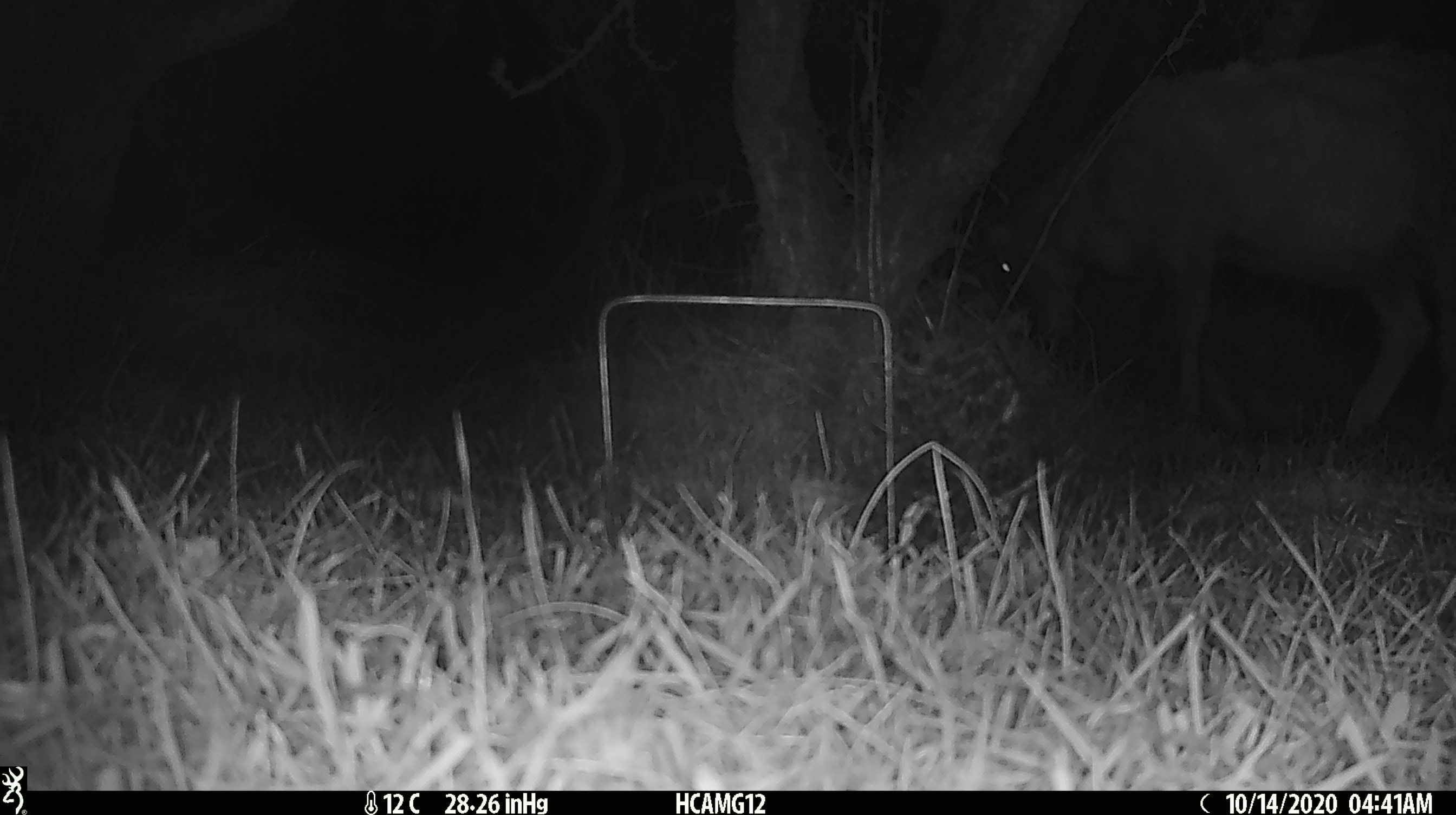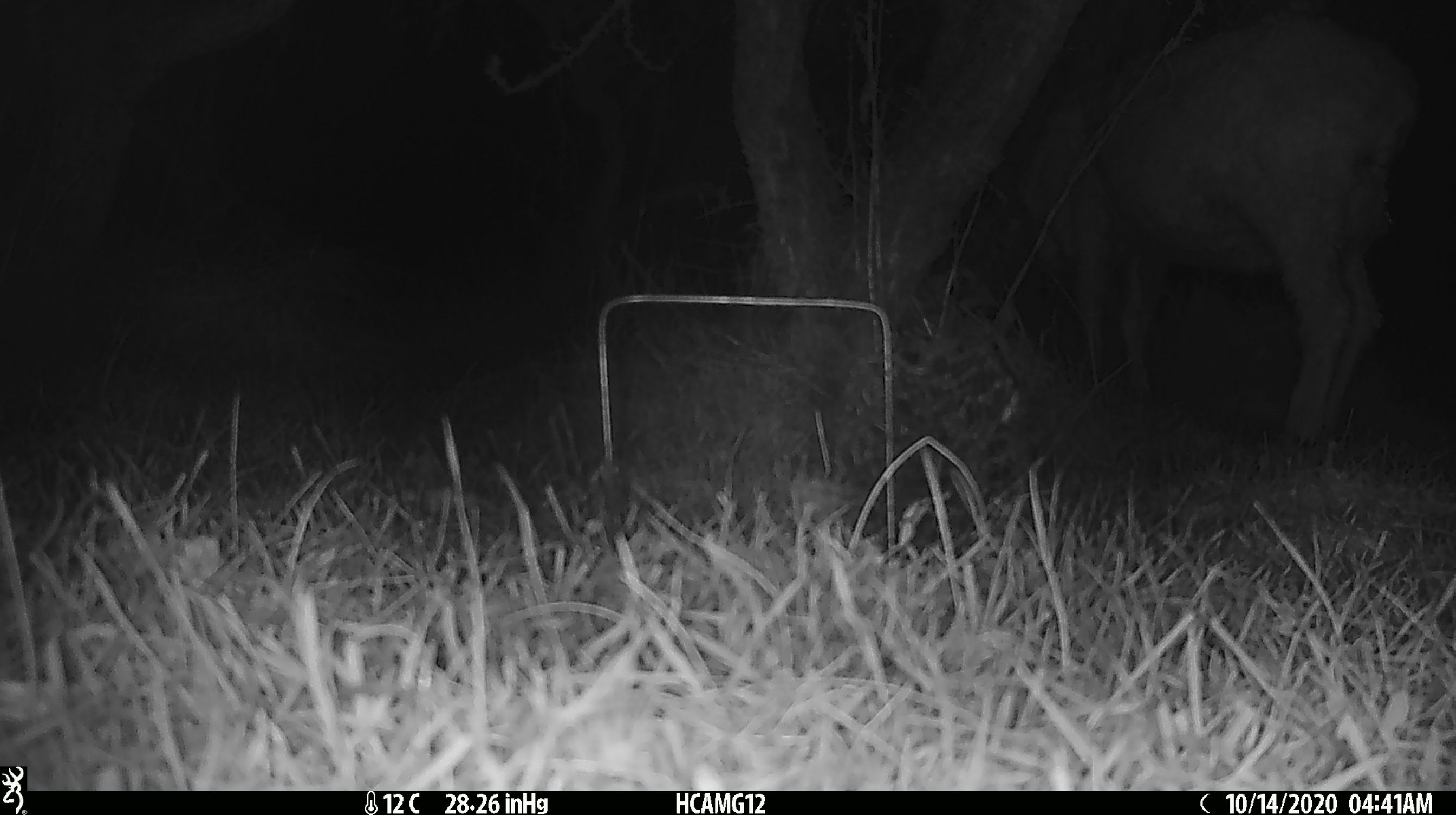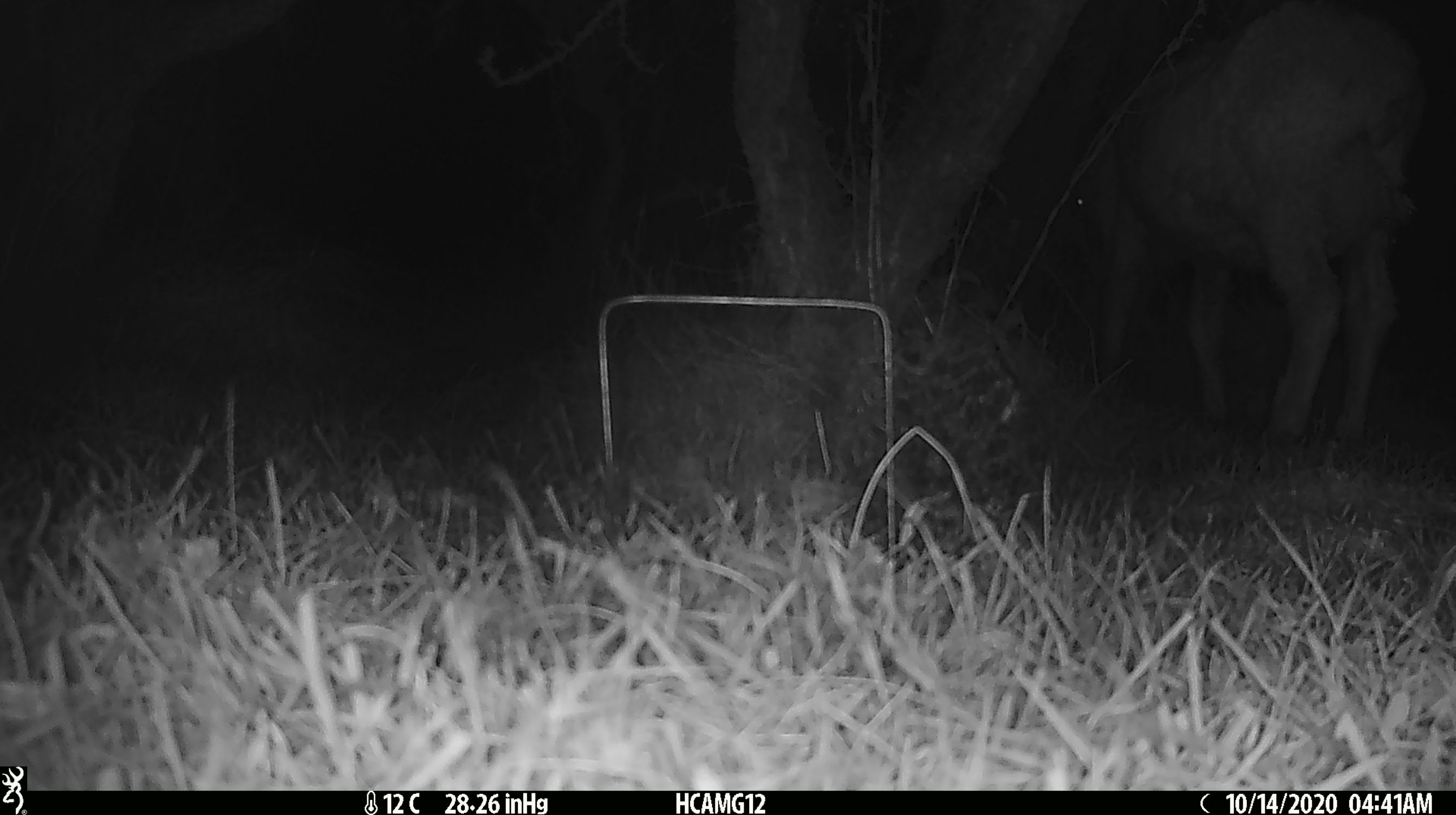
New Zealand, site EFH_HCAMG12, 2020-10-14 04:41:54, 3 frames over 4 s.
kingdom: Animalia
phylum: Chordata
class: Mammalia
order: Artiodactyla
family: Bovidae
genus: Ovis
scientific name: Ovis aries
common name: domestic sheep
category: sheep